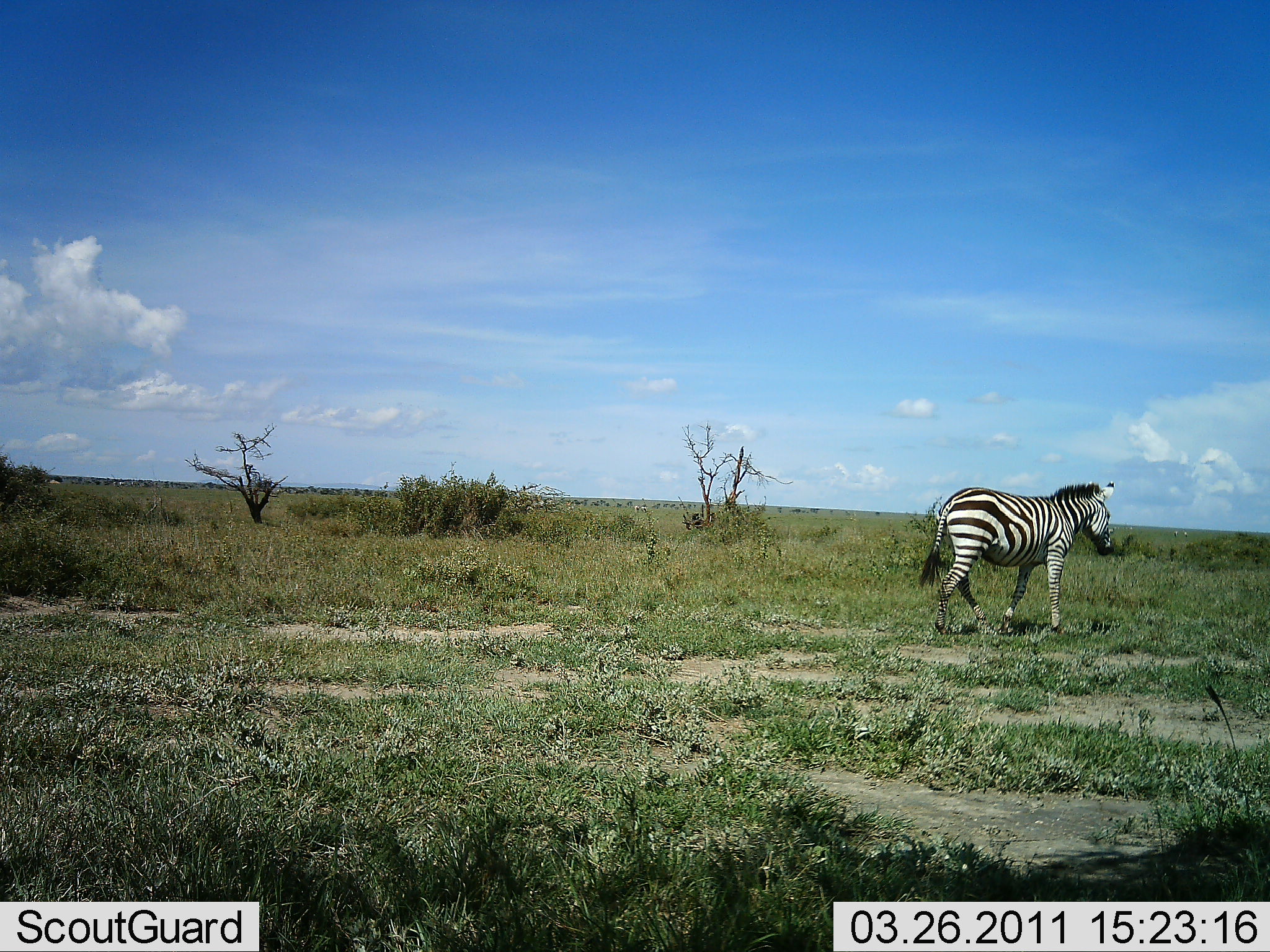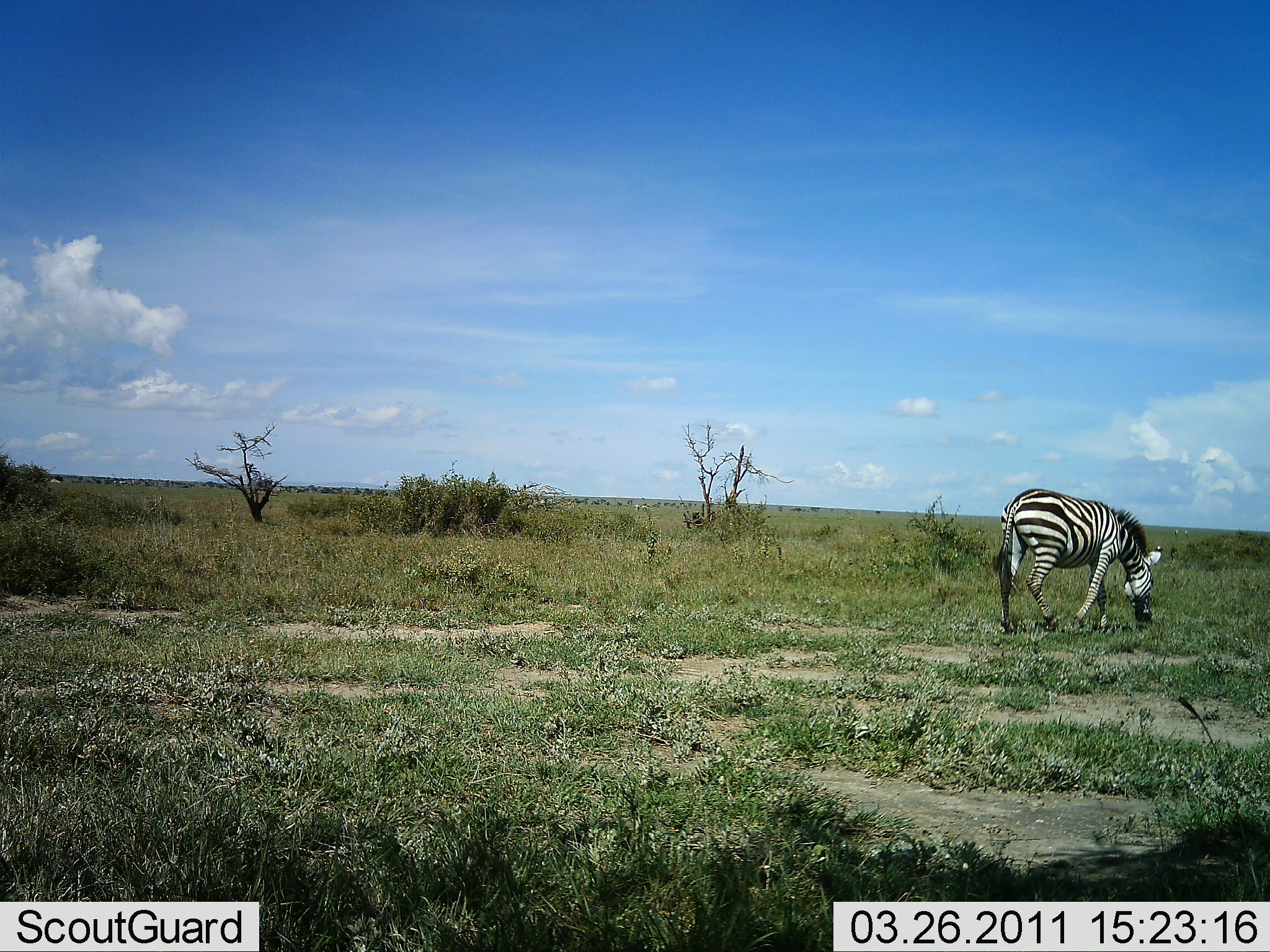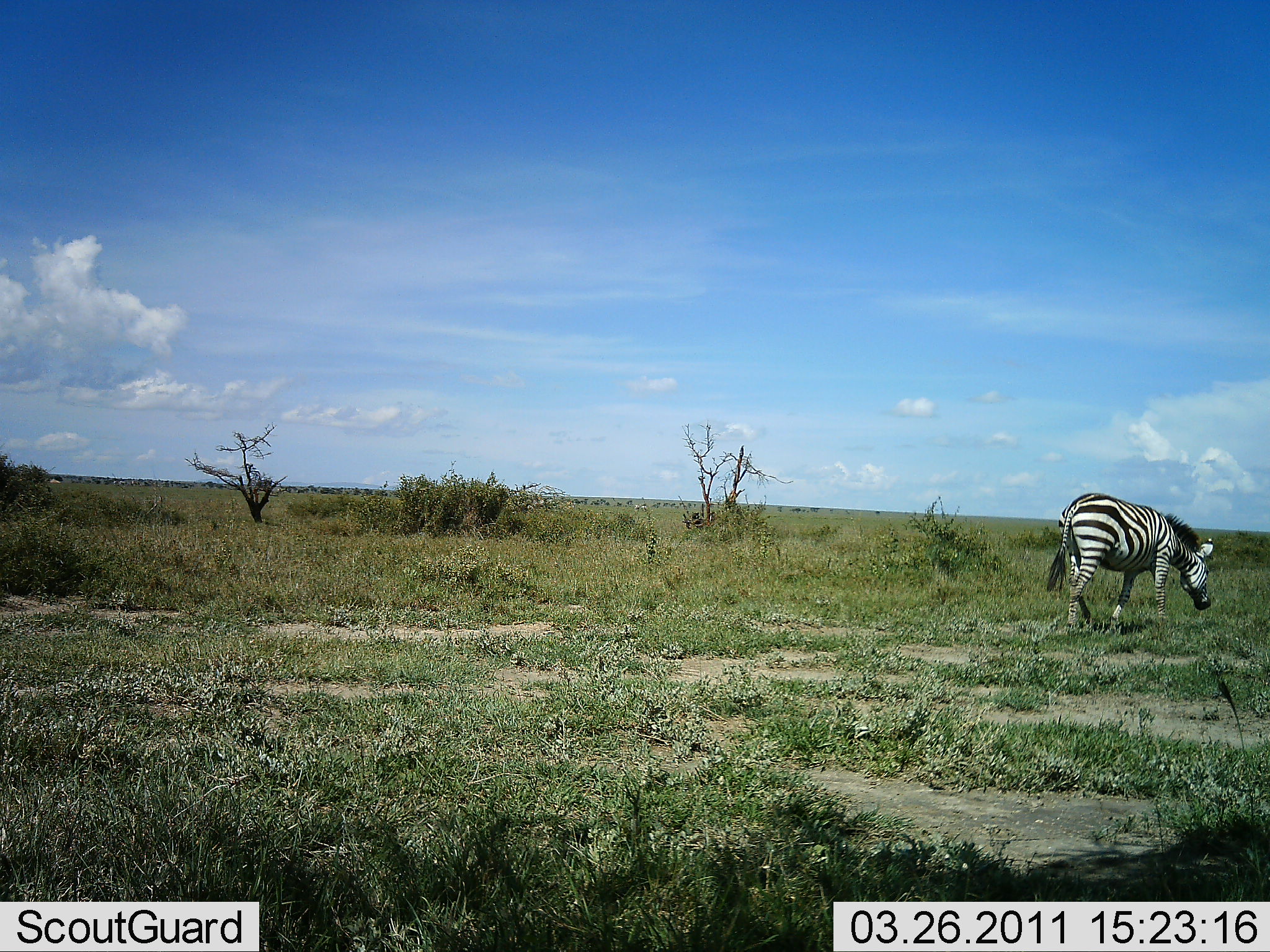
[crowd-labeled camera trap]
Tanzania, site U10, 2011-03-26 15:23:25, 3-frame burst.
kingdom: Animalia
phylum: Chordata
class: Mammalia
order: Perissodactyla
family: Equidae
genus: Equus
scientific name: Equus quagga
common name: plains zebra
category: zebra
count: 1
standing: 10%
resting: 0%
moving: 80%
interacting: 0%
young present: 0%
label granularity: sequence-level